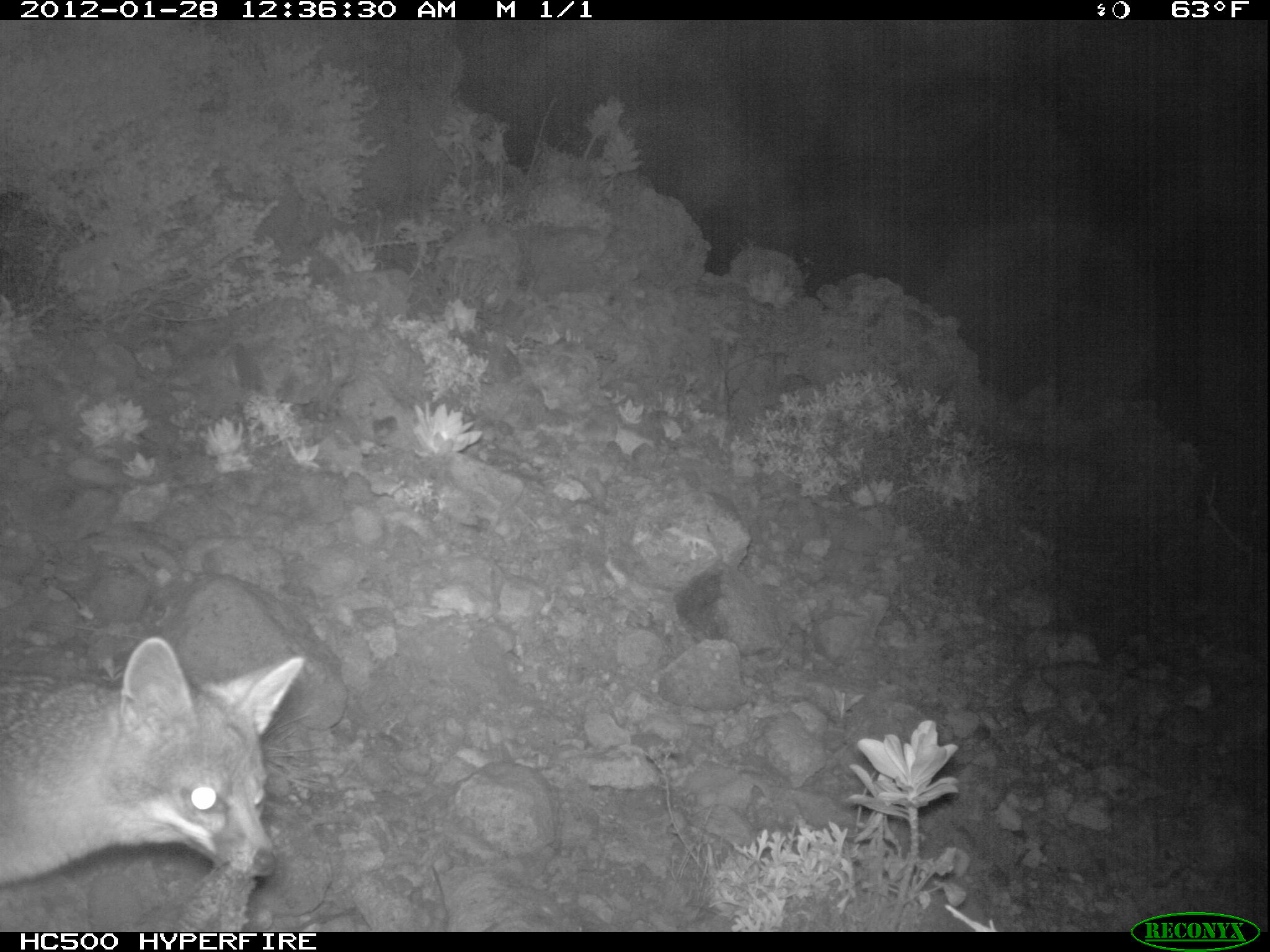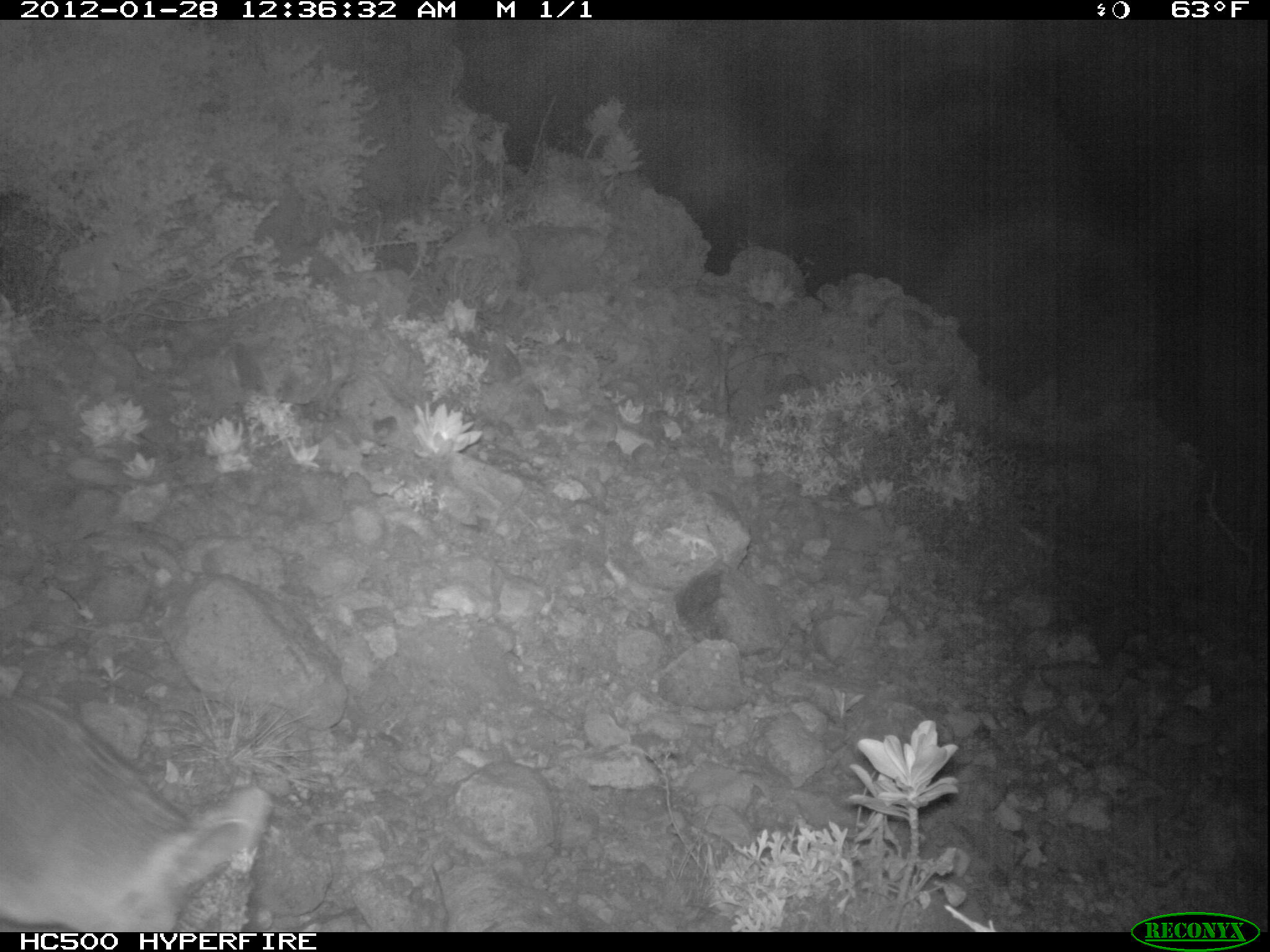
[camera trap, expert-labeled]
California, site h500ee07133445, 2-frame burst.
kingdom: Animalia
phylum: Chordata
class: Mammalia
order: Carnivora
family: Canidae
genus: Urocyon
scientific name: Urocyon littoralis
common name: island fox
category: fox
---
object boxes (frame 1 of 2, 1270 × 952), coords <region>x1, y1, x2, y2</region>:
fox: <region>0, 637, 304, 875</region>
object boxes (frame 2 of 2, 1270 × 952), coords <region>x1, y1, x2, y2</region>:
fox: <region>0, 691, 272, 932</region>